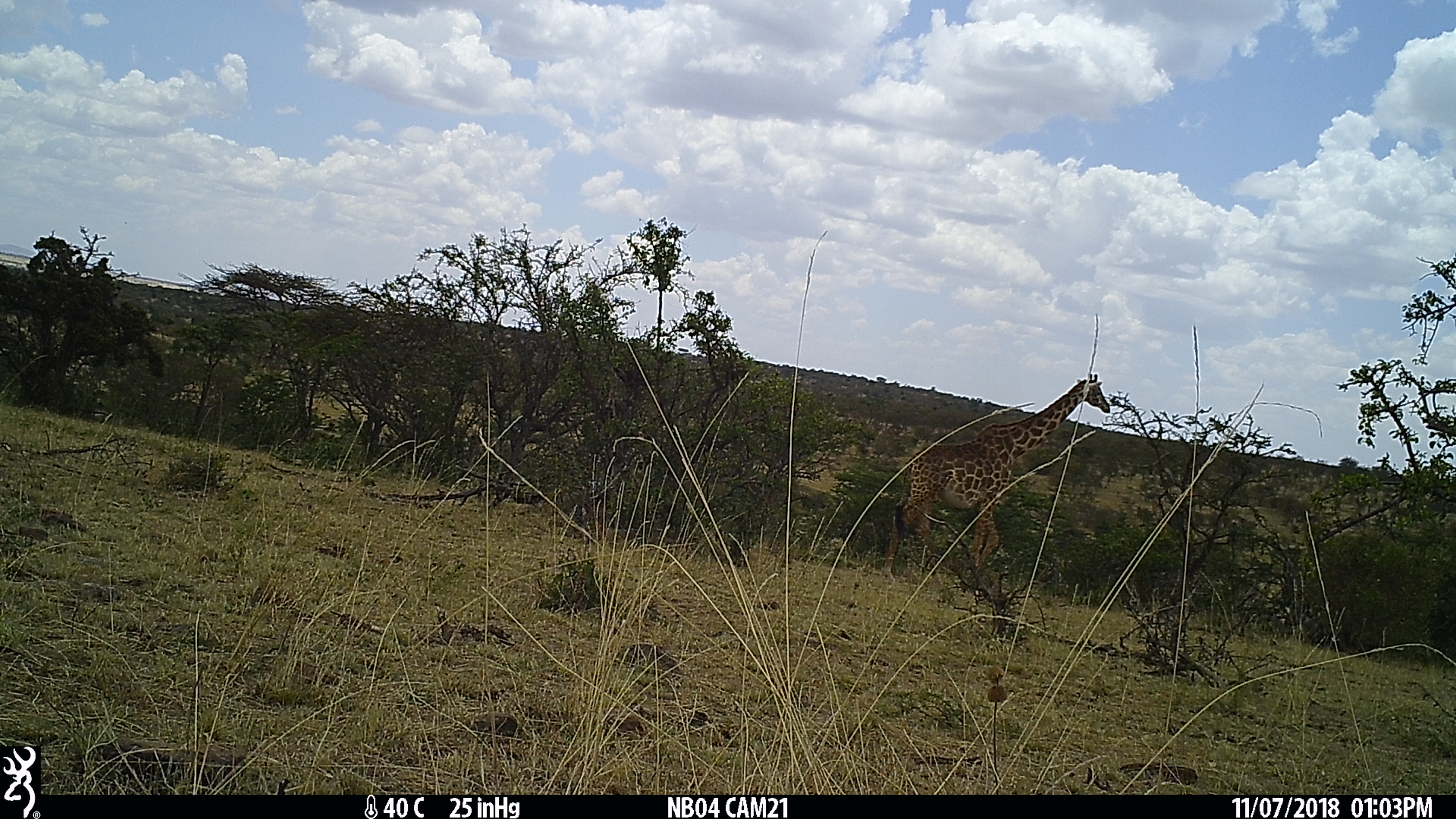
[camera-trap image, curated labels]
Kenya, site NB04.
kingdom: Animalia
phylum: Chordata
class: Mammalia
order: Artiodactyla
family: Giraffidae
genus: Giraffa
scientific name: Giraffa camelopardalis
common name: northern giraffe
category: giraffe